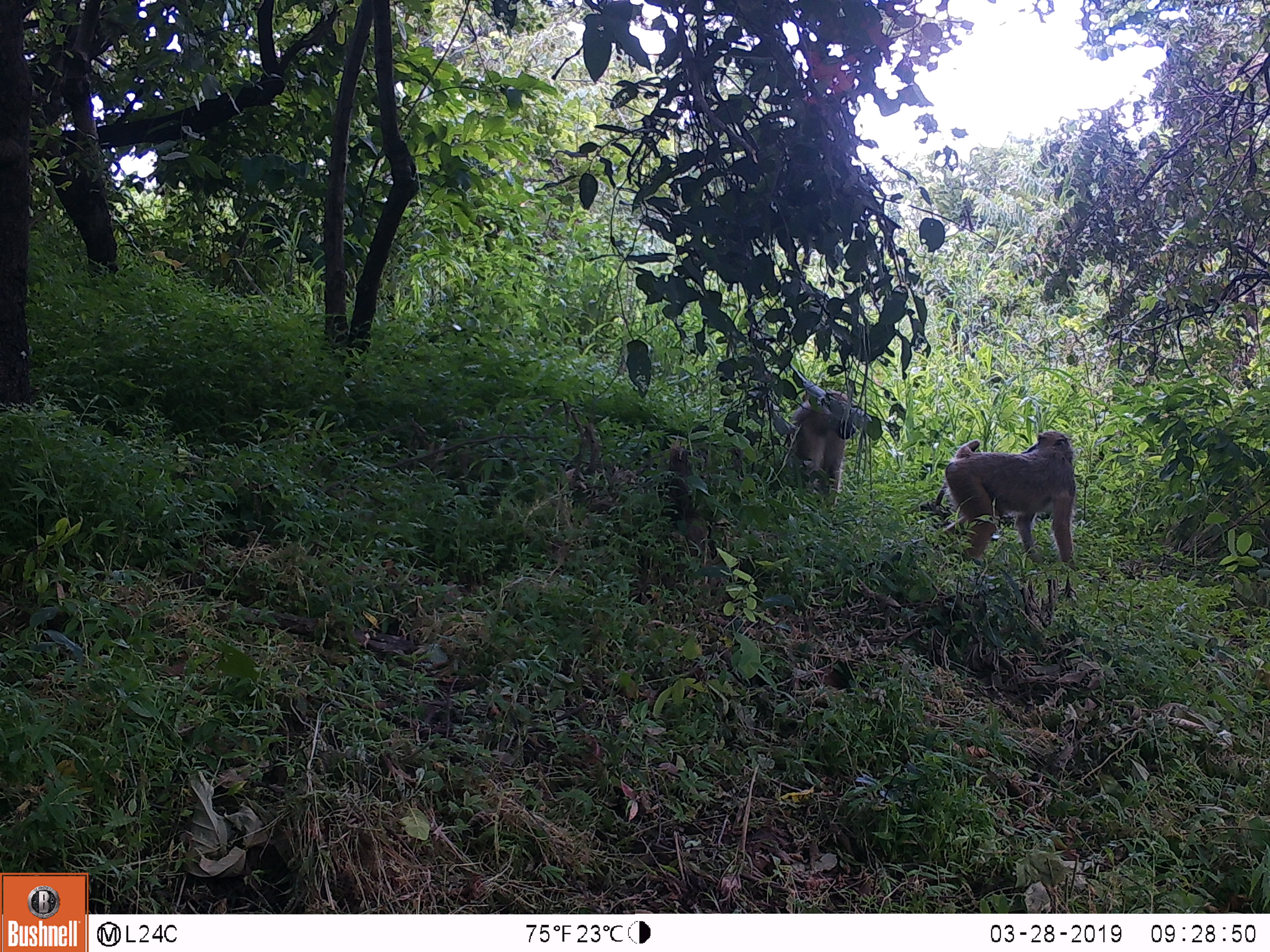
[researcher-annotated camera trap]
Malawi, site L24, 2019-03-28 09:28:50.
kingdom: Animalia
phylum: Chordata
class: Mammalia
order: Primates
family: Cercopithecidae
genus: Papio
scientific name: Papio cynocephalus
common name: yellow baboon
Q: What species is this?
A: Yellow baboon (Papio cynocephalus).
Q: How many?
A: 2.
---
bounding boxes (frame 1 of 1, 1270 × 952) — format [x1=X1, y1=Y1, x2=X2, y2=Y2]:
yellow baboon: [x1=931, y1=415, x2=1101, y2=570]; [x1=771, y1=381, x2=875, y2=511]